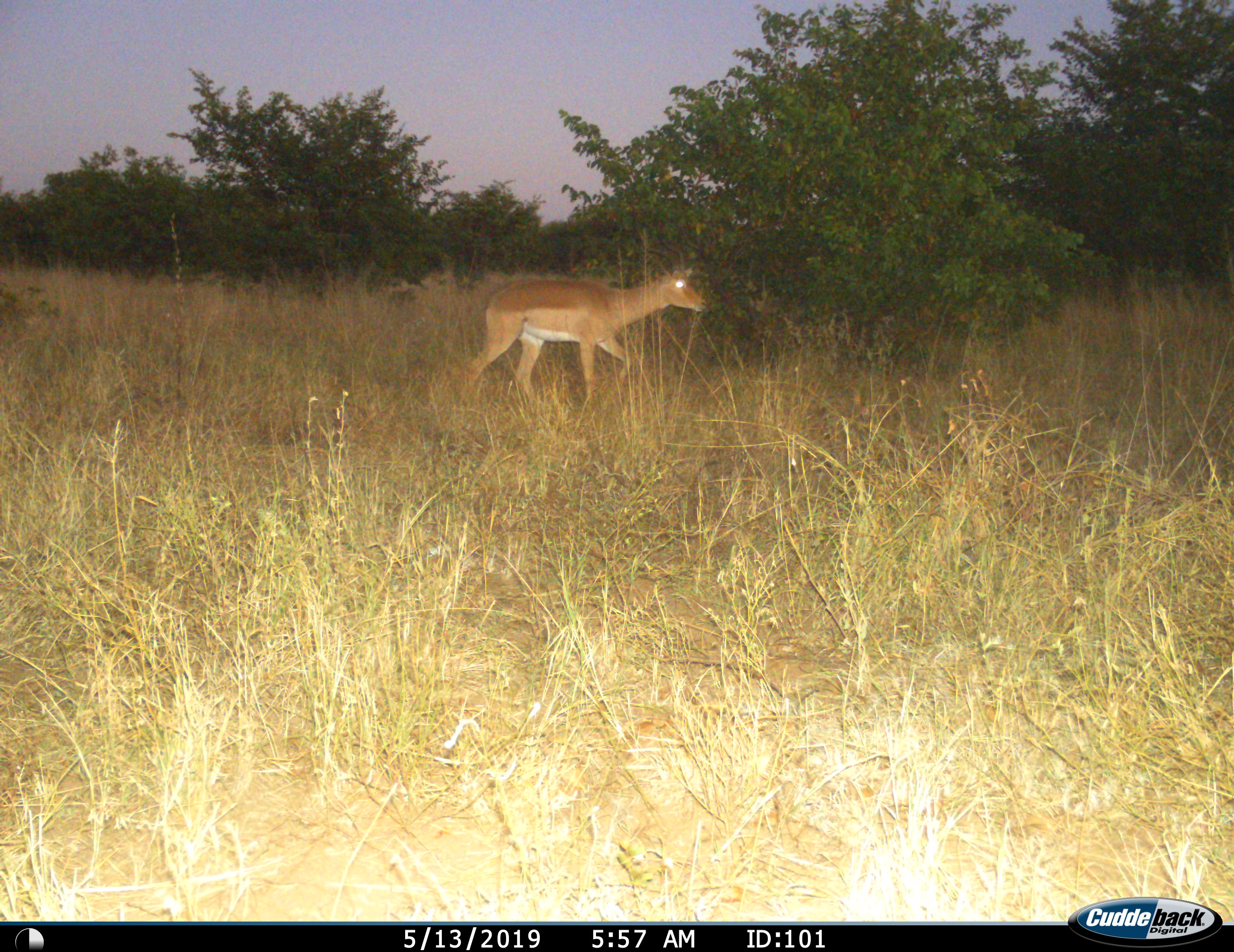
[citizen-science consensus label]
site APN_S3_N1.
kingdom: Animalia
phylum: Chordata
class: Mammalia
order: Artiodactyla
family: Bovidae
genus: Aepyceros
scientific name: Aepyceros melampus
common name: impala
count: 1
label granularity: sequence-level